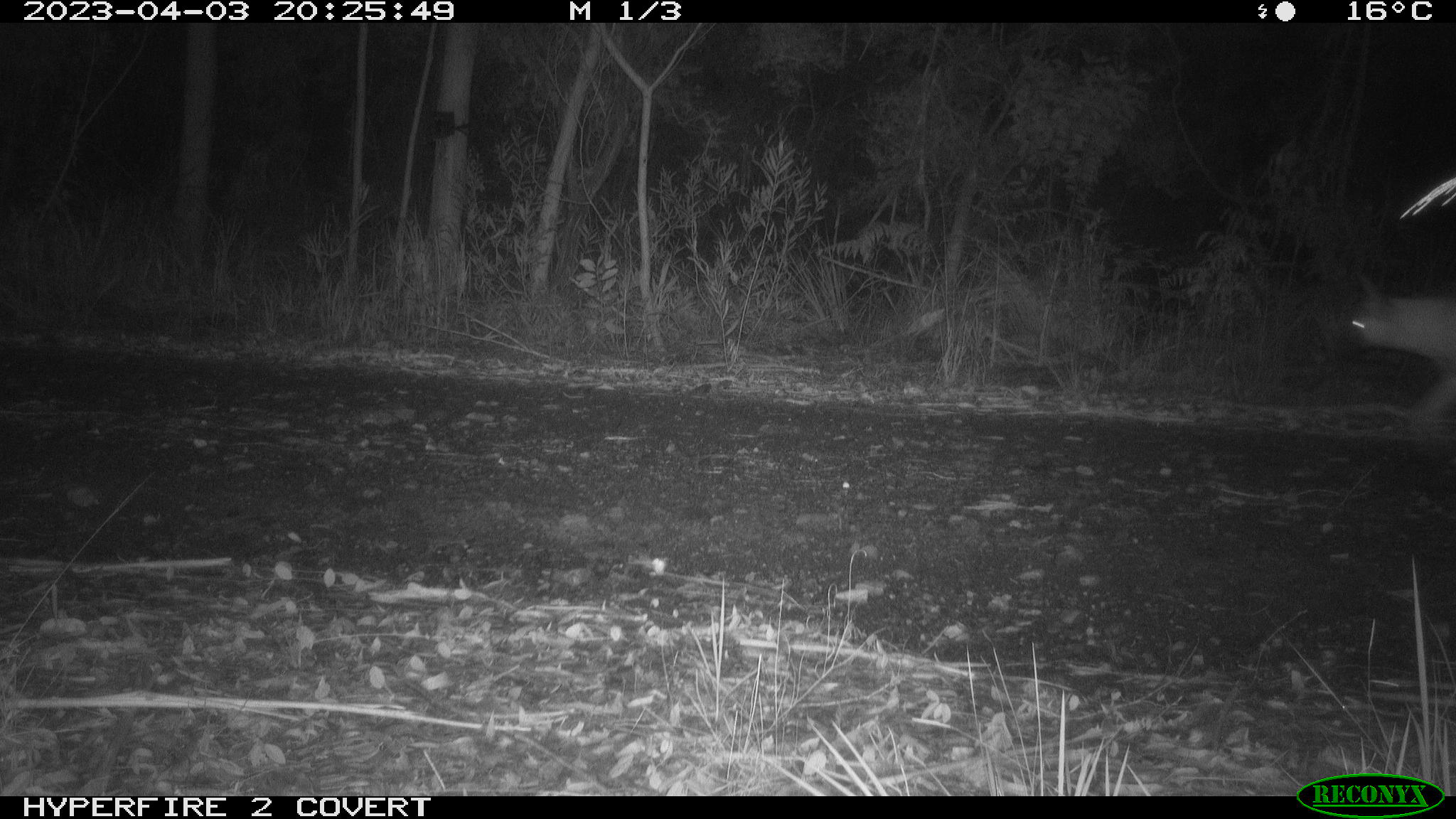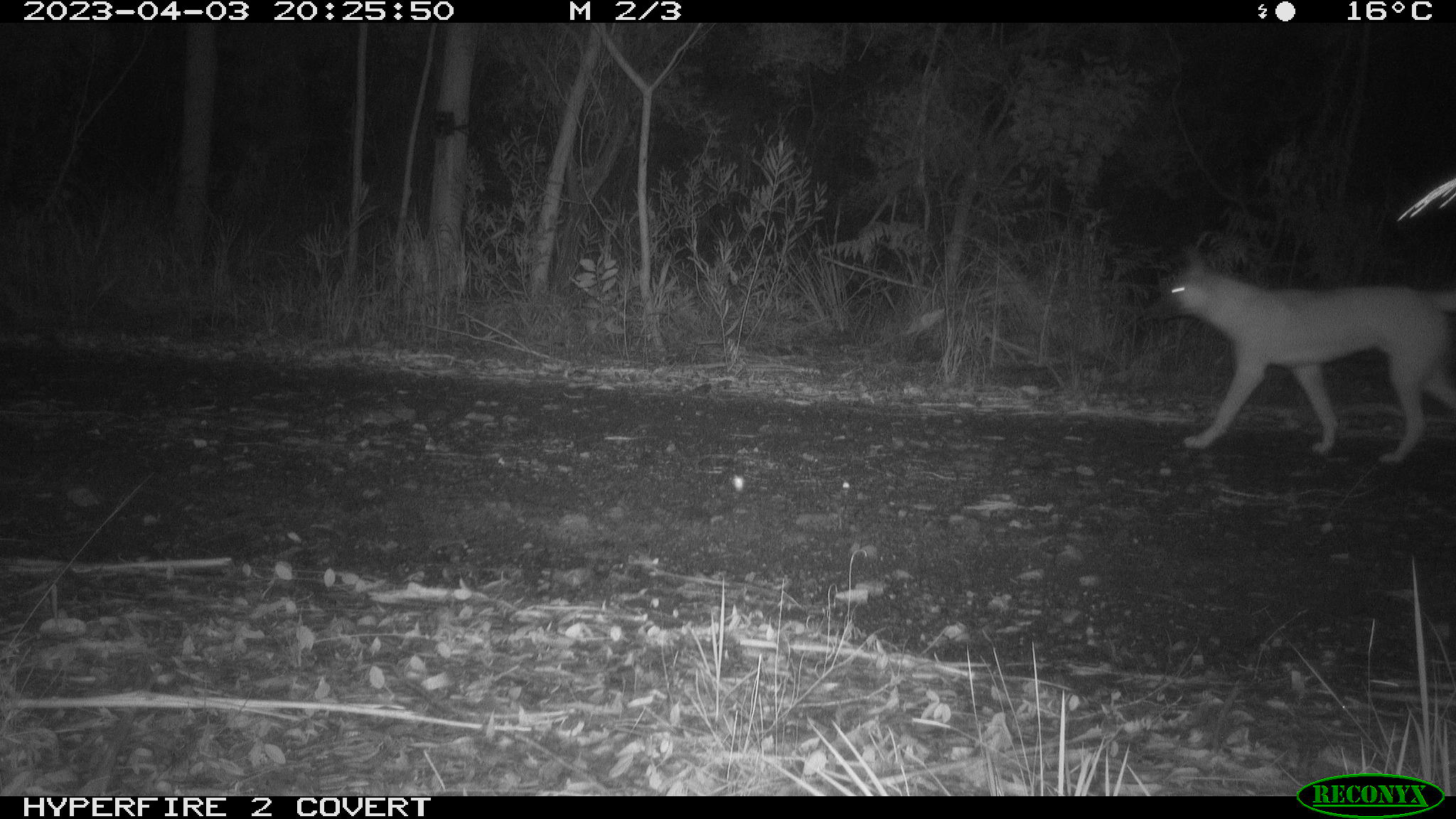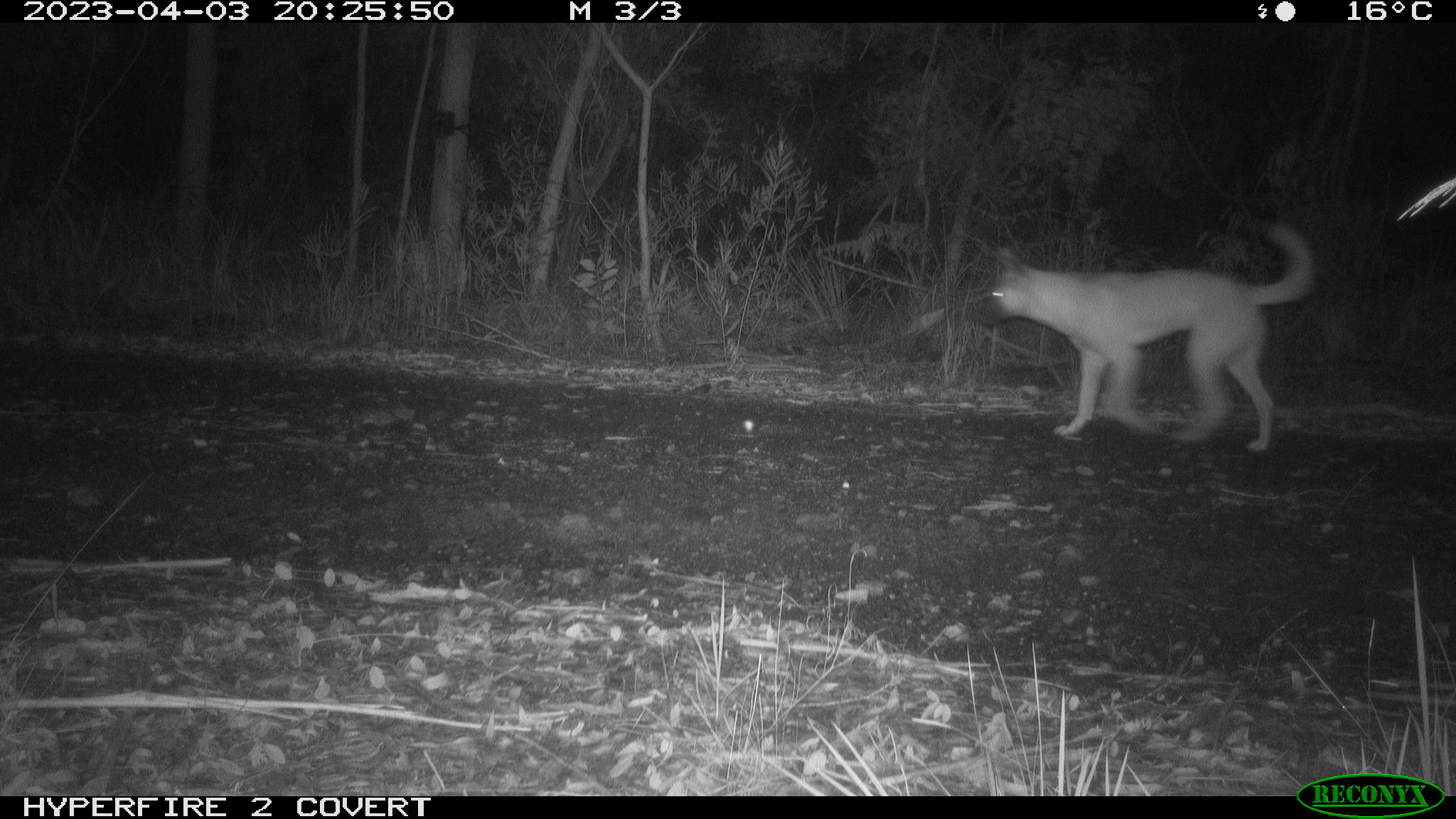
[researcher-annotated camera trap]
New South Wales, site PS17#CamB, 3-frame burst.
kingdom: Animalia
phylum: Chordata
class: Mammalia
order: Carnivora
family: Canidae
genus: Canis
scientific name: Canis familiaris dingo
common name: dingo